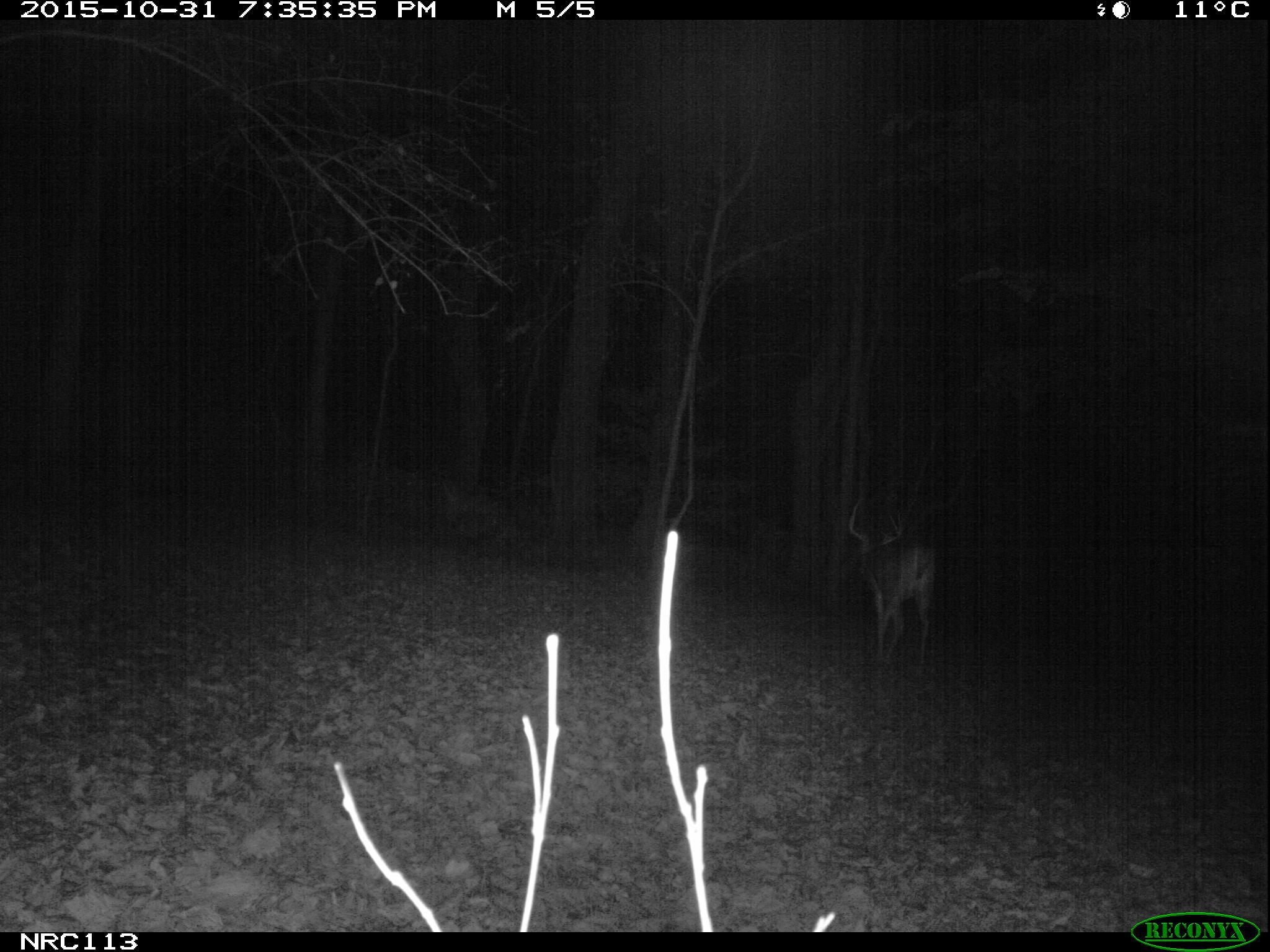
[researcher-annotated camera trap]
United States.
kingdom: Animalia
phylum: Chordata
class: Mammalia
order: Artiodactyla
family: Cervidae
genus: Odocoileus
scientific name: Odocoileus virginianus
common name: white-tailed deer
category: White Tailed Deer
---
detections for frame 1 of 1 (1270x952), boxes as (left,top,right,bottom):
White Tailed Deer: (836,509,947,671)